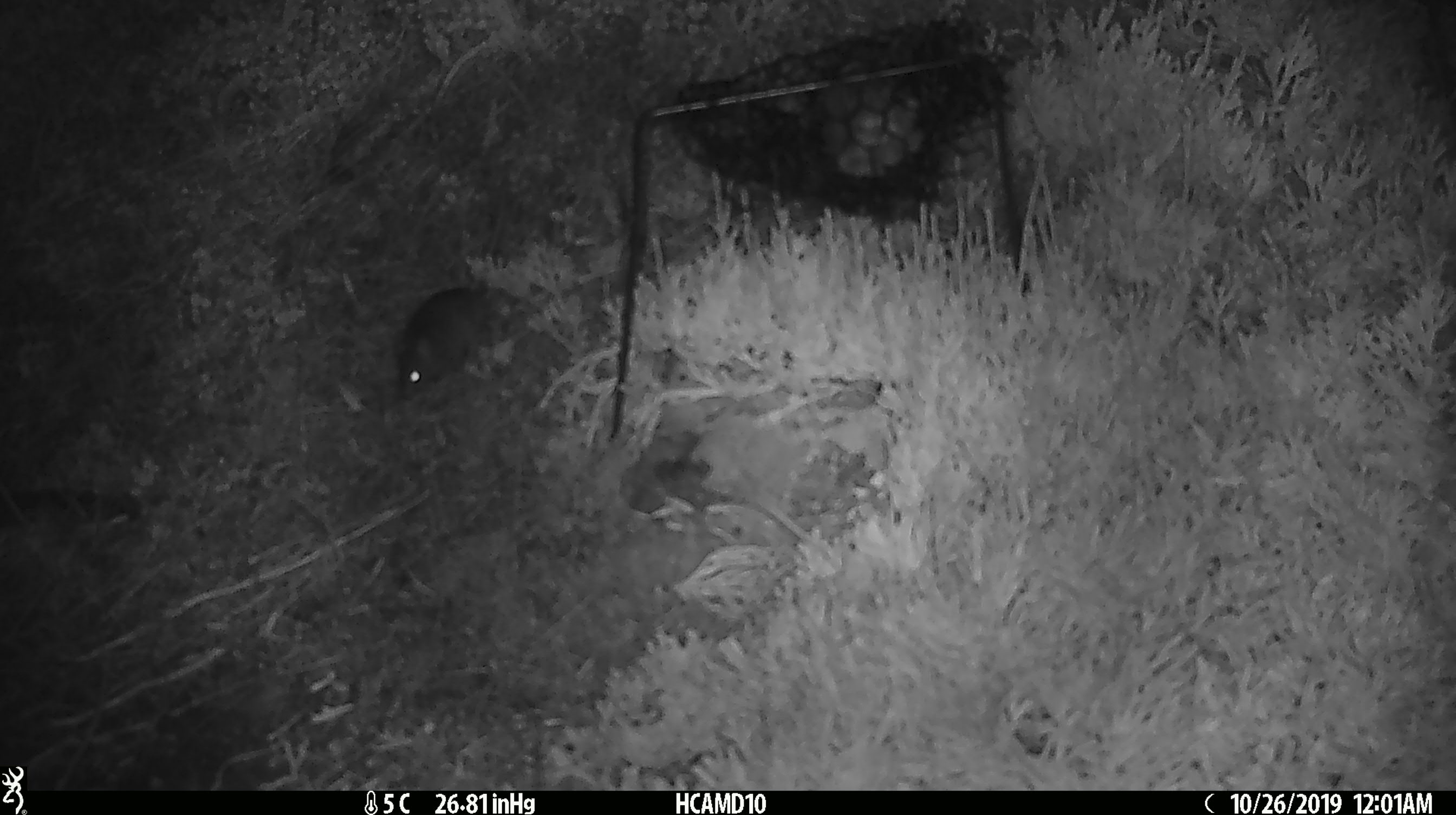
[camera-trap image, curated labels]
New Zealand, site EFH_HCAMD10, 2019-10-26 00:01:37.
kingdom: Animalia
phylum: Chordata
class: Mammalia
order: Rodentia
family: Muridae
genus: Mus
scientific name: Mus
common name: mouse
Mouse (Mus).